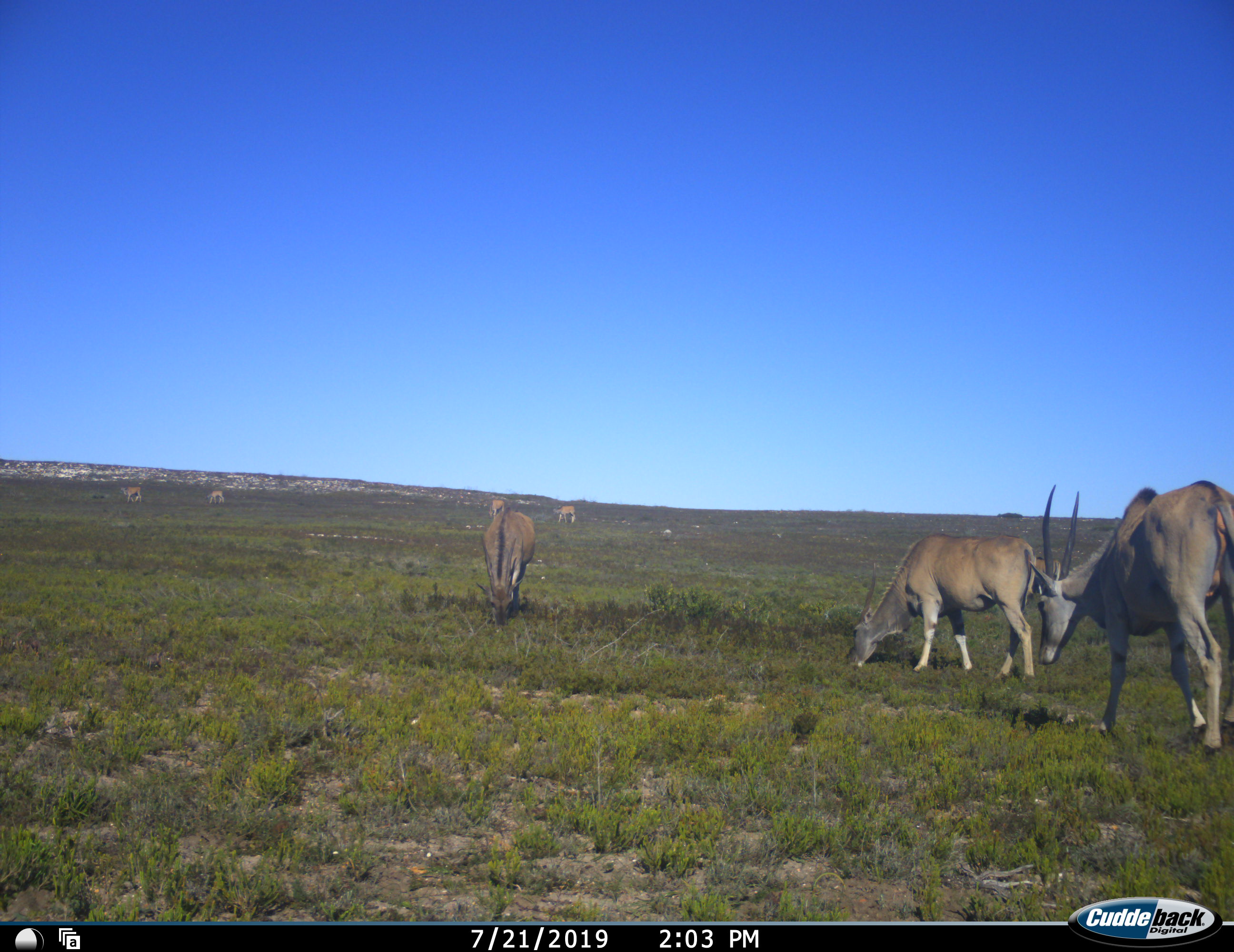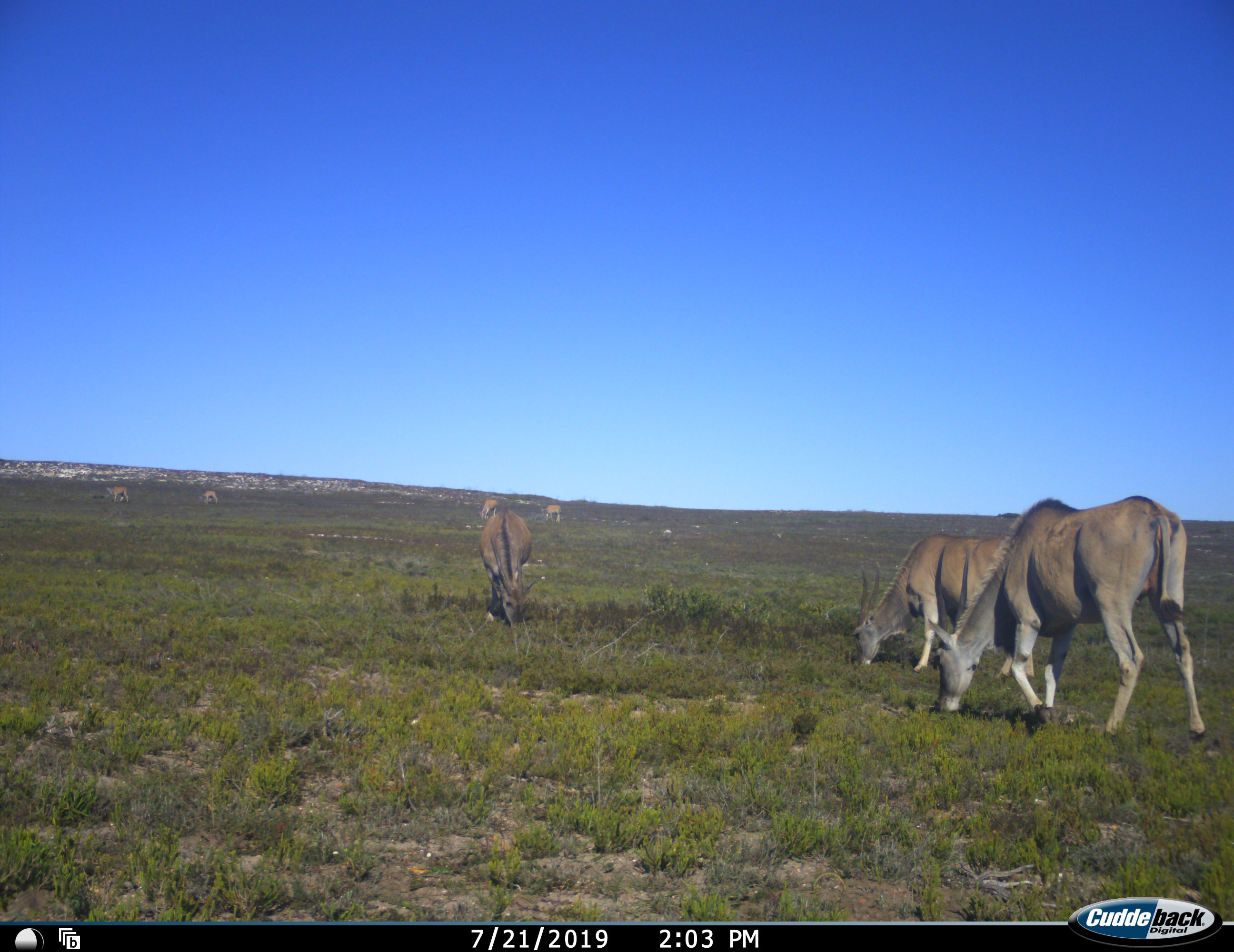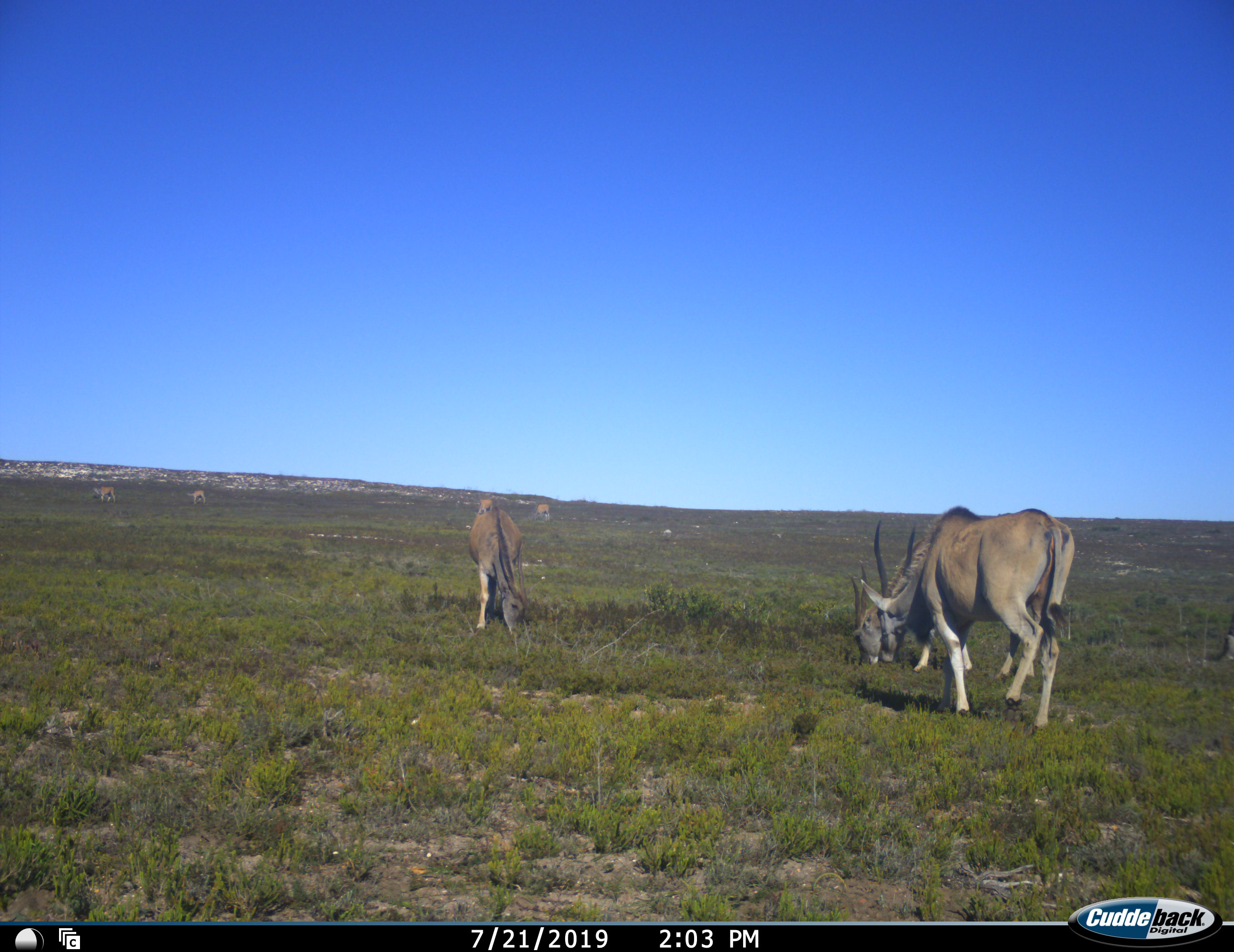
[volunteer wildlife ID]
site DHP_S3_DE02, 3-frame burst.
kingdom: Animalia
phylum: Chordata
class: Mammalia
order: Artiodactyla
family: Bovidae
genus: Tragelaphus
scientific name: Tragelaphus oryx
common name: eland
Eland (Tragelaphus oryx), count 7. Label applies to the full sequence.